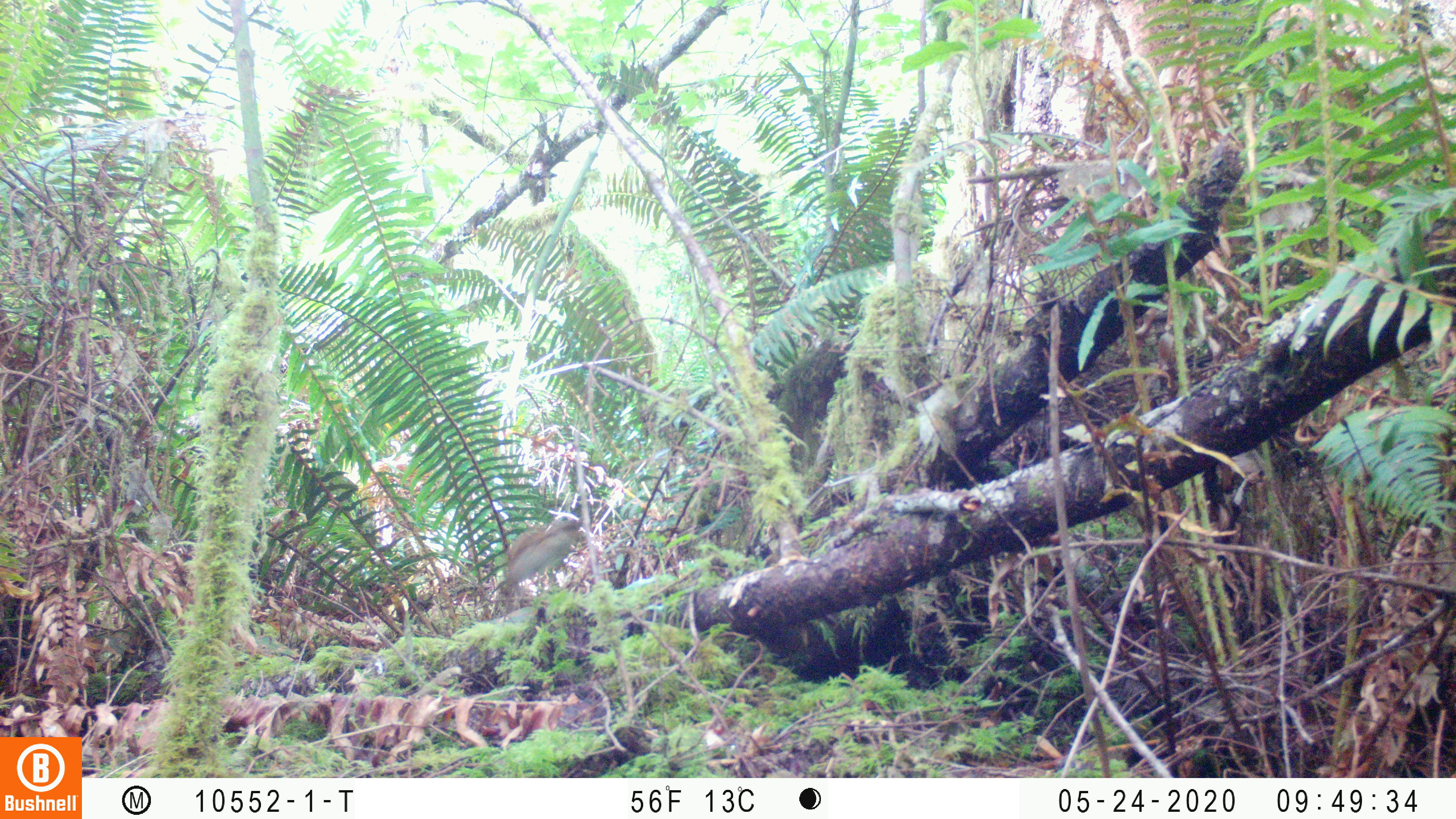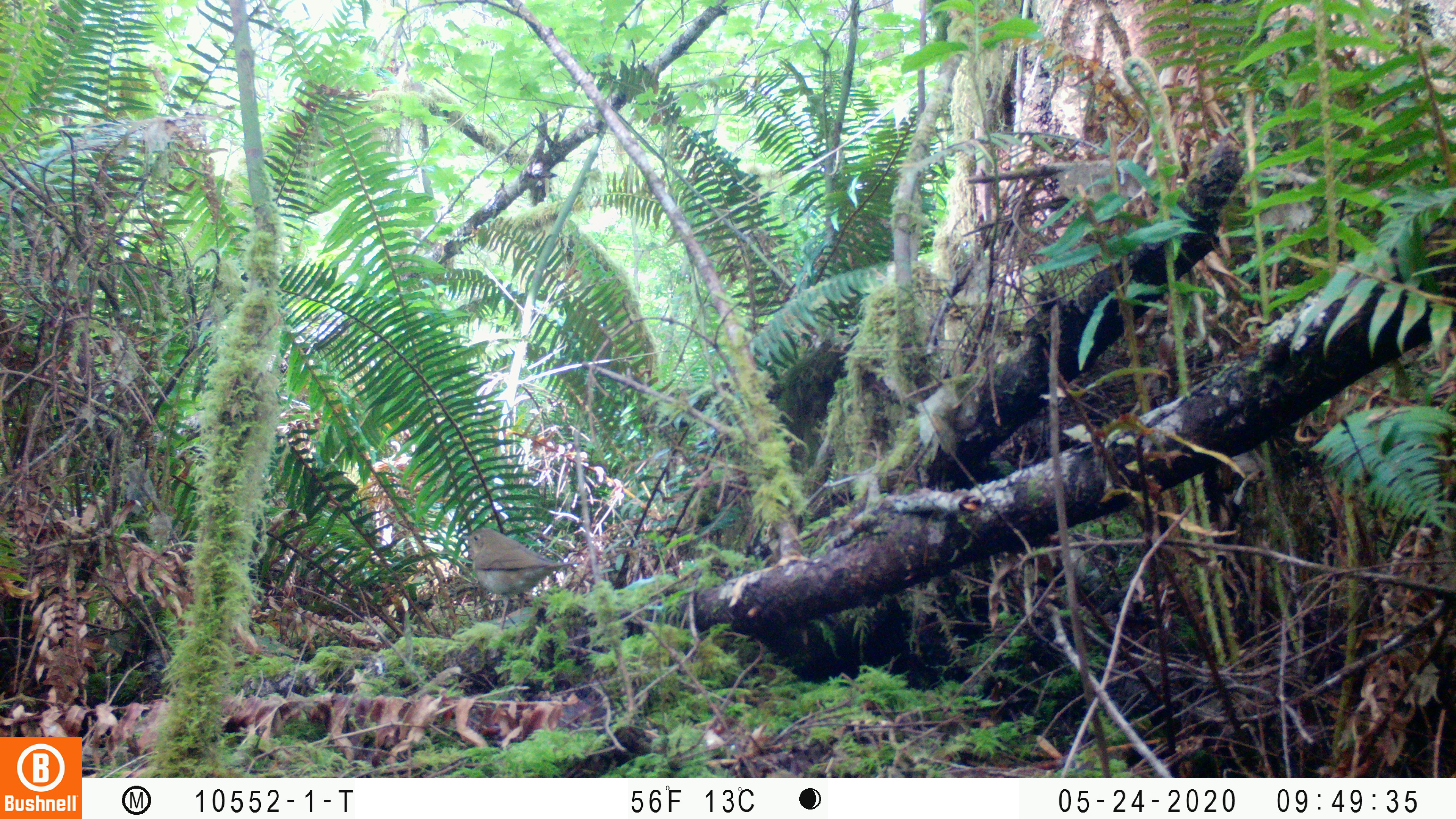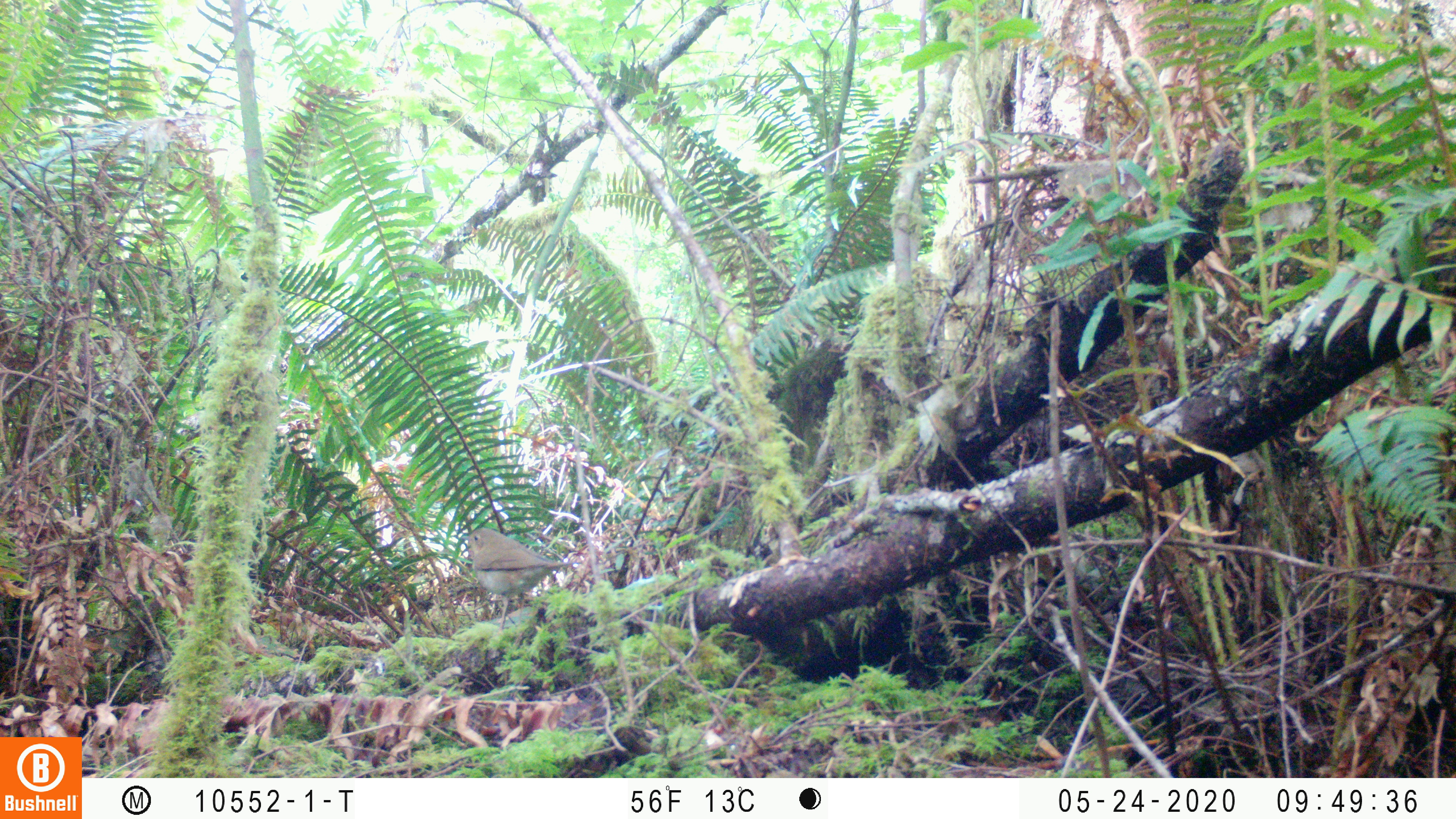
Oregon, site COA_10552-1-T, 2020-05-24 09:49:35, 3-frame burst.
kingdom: Animalia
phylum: Chordata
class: Aves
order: Passeriformes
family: Turdidae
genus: Catharus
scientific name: Catharus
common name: brown thrushes and nightingale-thrushes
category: catharus species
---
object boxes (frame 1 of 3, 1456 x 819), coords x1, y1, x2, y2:
catharus species: 501, 515, 584, 591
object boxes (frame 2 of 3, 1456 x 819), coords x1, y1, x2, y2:
catharus species: 453, 526, 574, 630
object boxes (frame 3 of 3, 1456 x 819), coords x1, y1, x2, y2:
catharus species: 456, 525, 580, 625